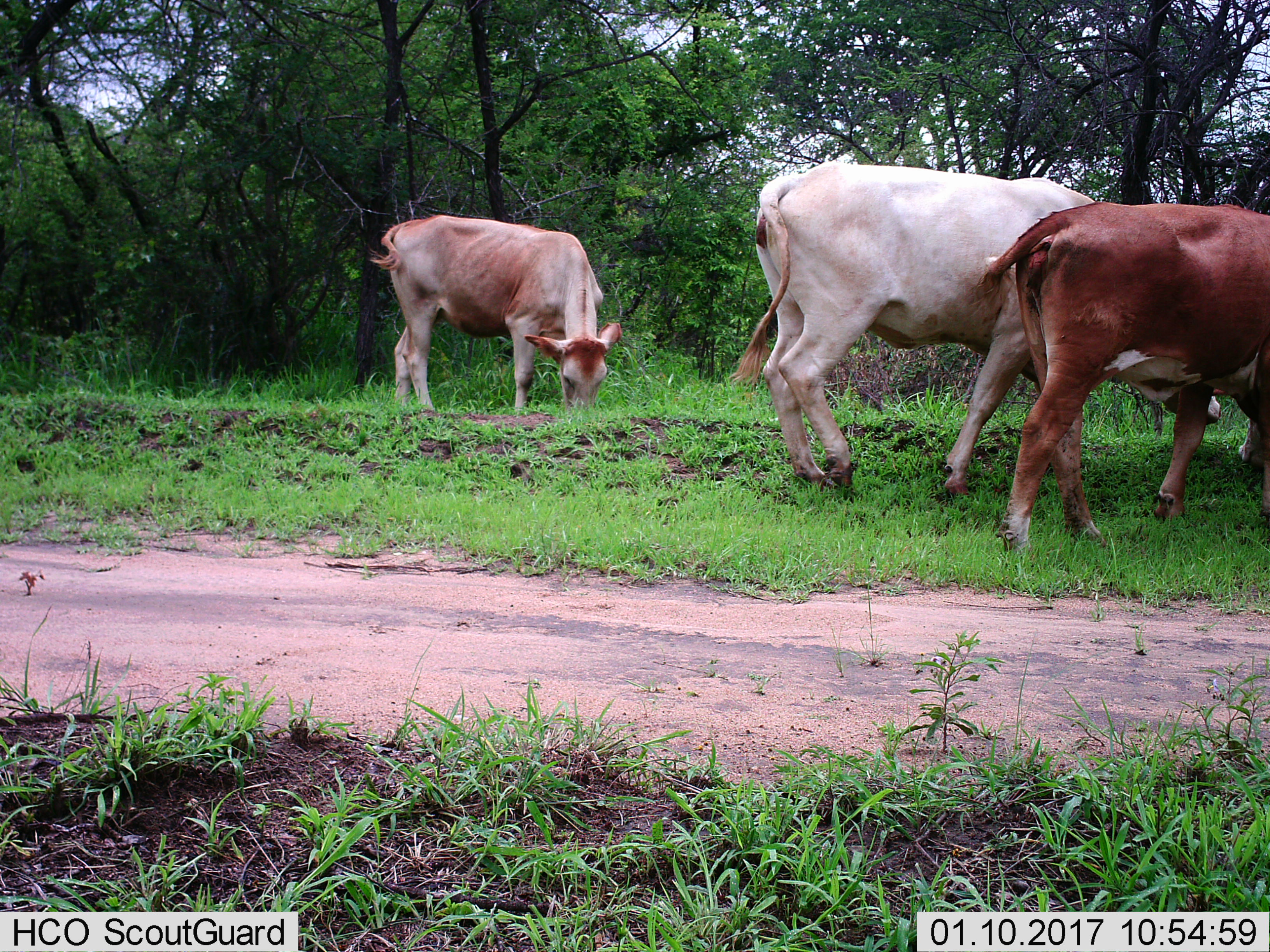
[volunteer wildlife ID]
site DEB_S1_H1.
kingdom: Animalia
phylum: Chordata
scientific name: Vertebrata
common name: domestic animal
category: domesticanimal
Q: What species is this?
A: Domesticanimal (domestic animal) (Vertebrata).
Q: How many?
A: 3.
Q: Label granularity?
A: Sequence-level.